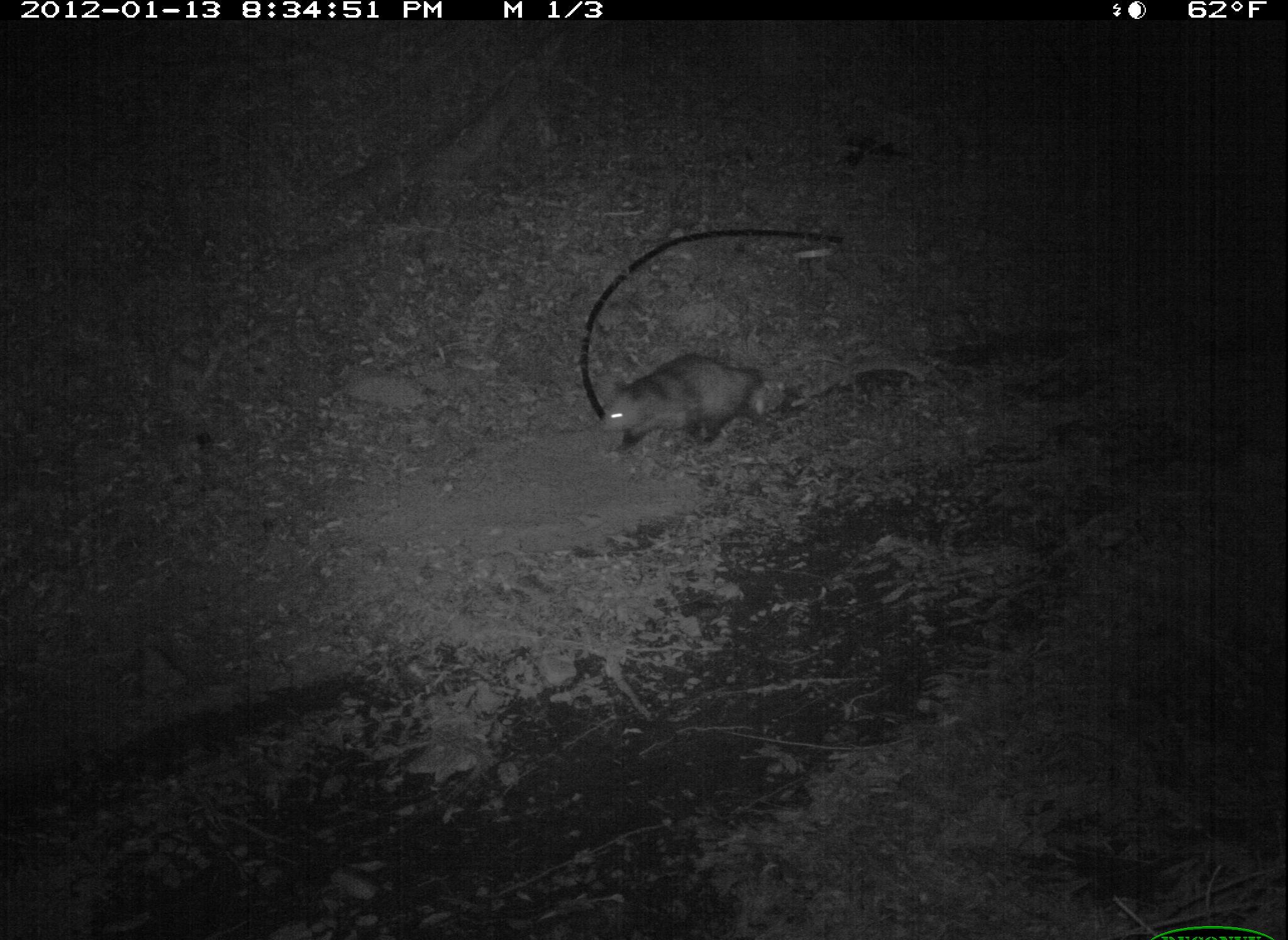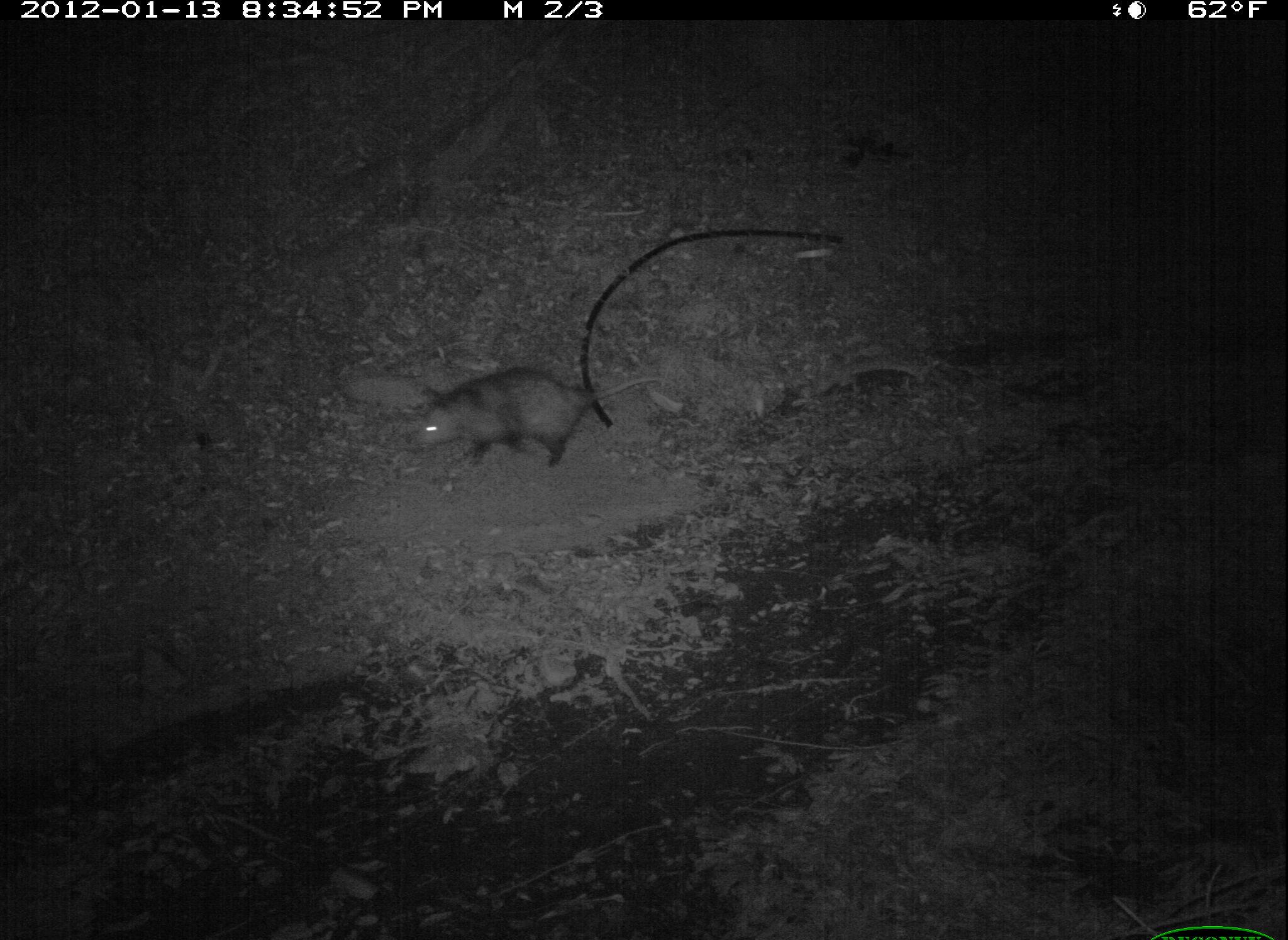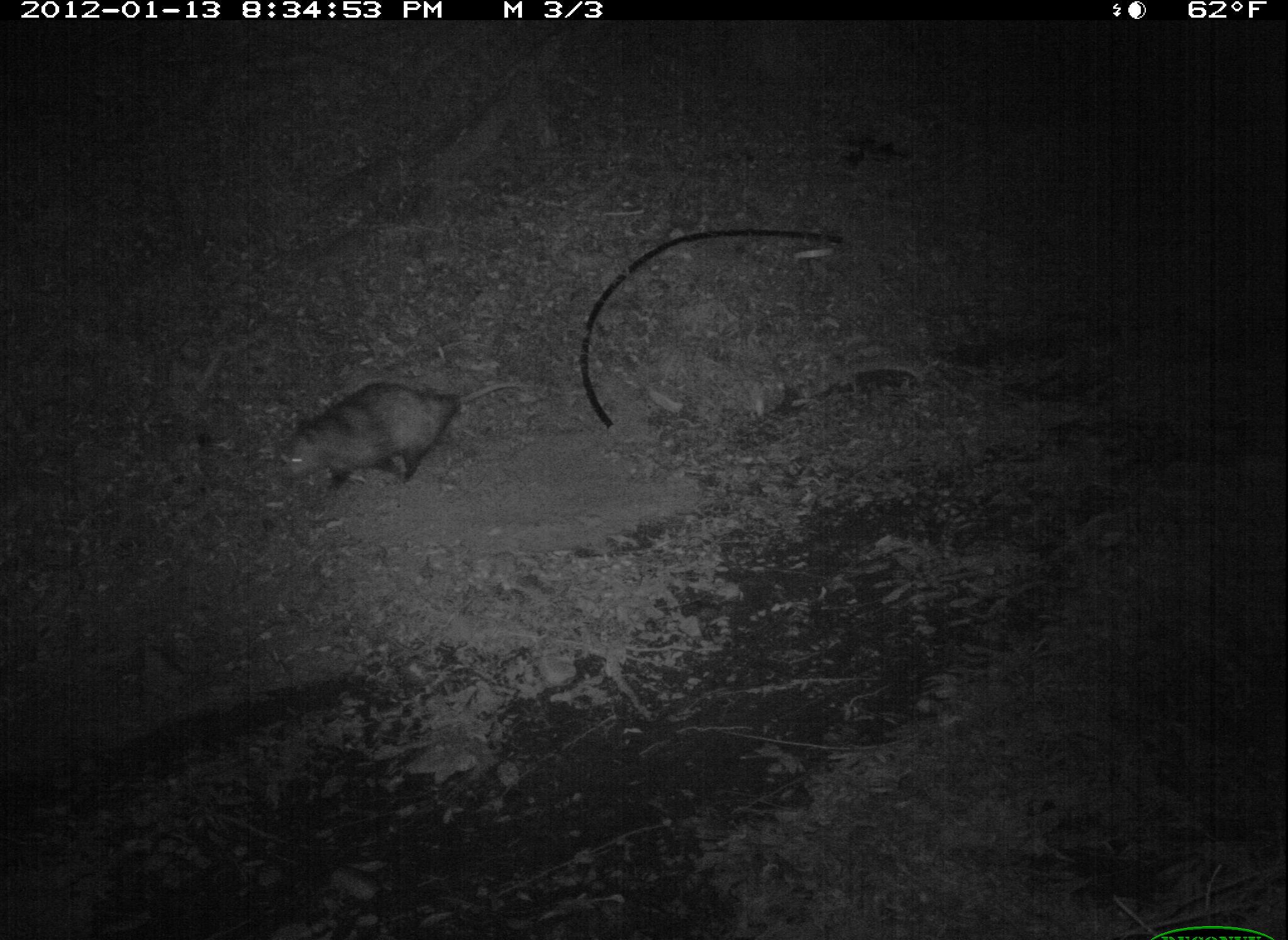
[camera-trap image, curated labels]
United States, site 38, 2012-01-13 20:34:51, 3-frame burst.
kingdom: Animalia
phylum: Chordata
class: Mammalia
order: Didelphimorphia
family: Didelphidae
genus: Didelphis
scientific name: Didelphis virginiana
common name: virginia opossum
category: opossum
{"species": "opossum (virginia opossum) (Didelphis virginiana)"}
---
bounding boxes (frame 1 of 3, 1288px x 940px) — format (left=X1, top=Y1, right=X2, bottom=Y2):
opossum: (left=586, top=338, right=771, bottom=461)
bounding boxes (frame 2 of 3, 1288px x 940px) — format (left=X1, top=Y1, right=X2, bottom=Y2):
opossum: (left=396, top=359, right=671, bottom=480)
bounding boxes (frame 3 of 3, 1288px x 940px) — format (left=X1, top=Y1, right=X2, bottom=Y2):
opossum: (left=270, top=361, right=577, bottom=508)